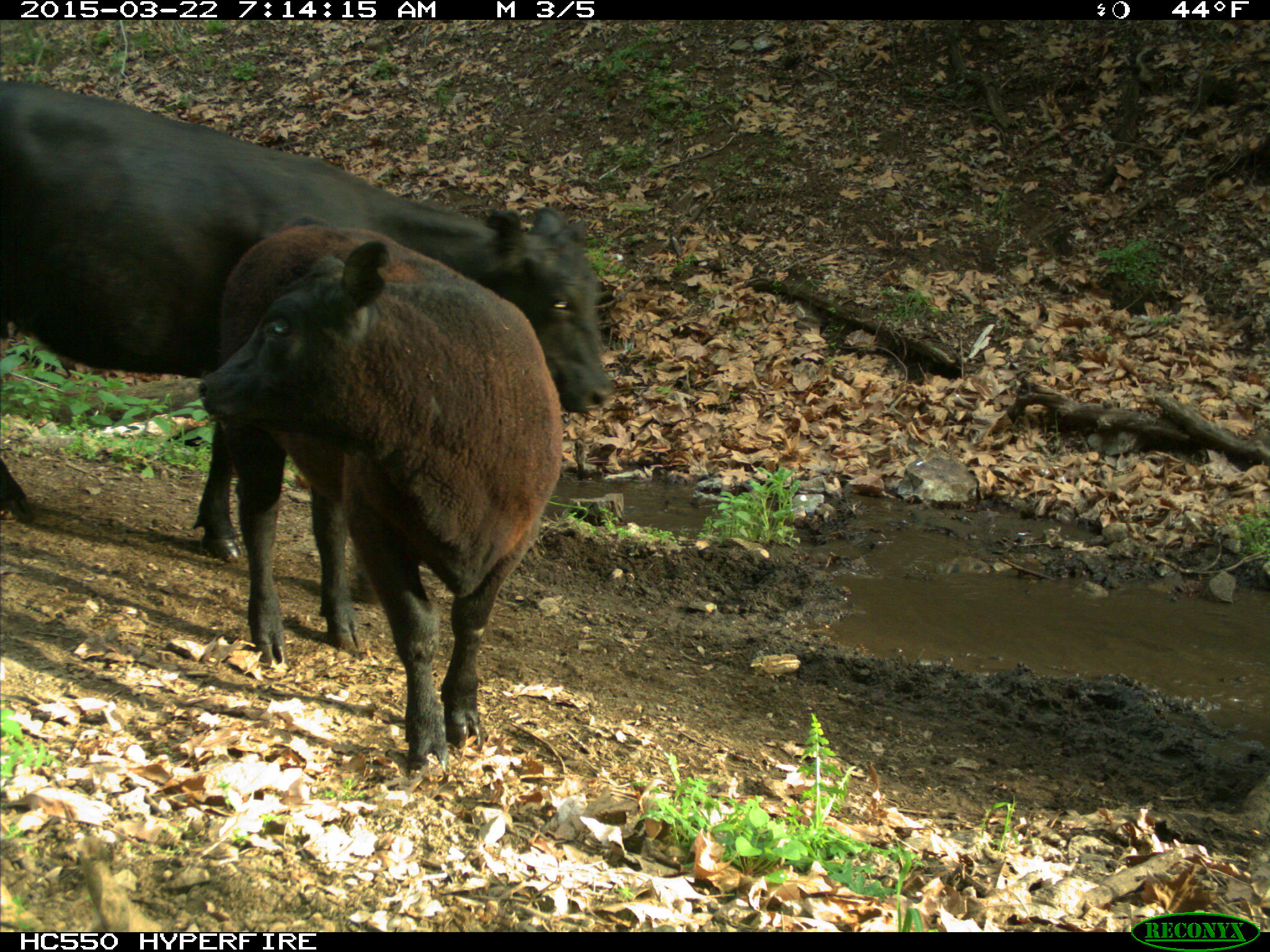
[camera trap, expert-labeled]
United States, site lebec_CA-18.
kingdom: Animalia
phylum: Chordata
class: Mammalia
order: Artiodactyla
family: Bovidae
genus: Bos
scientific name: Bos taurus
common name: domestic cow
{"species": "Bos taurus (domestic cow)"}